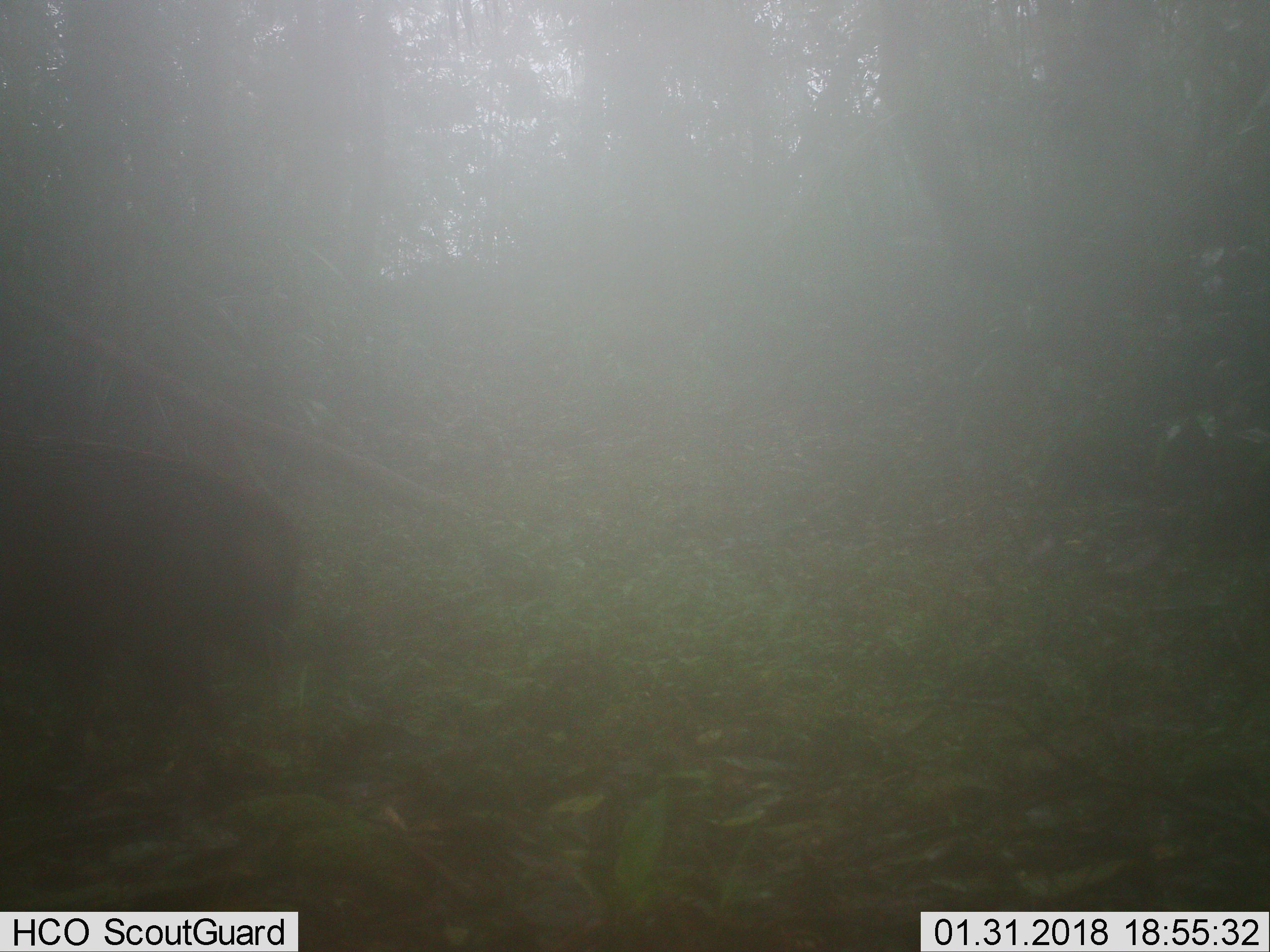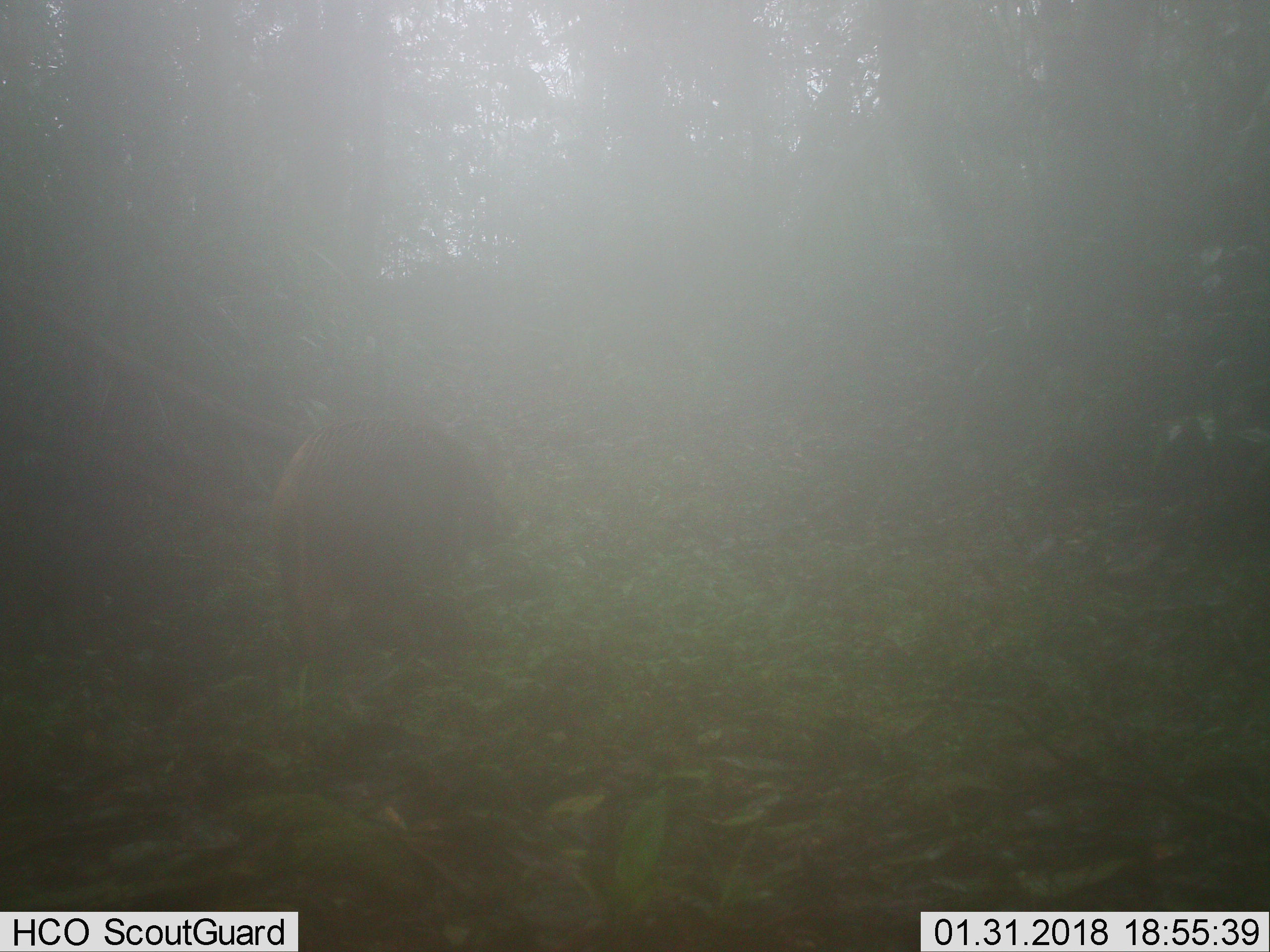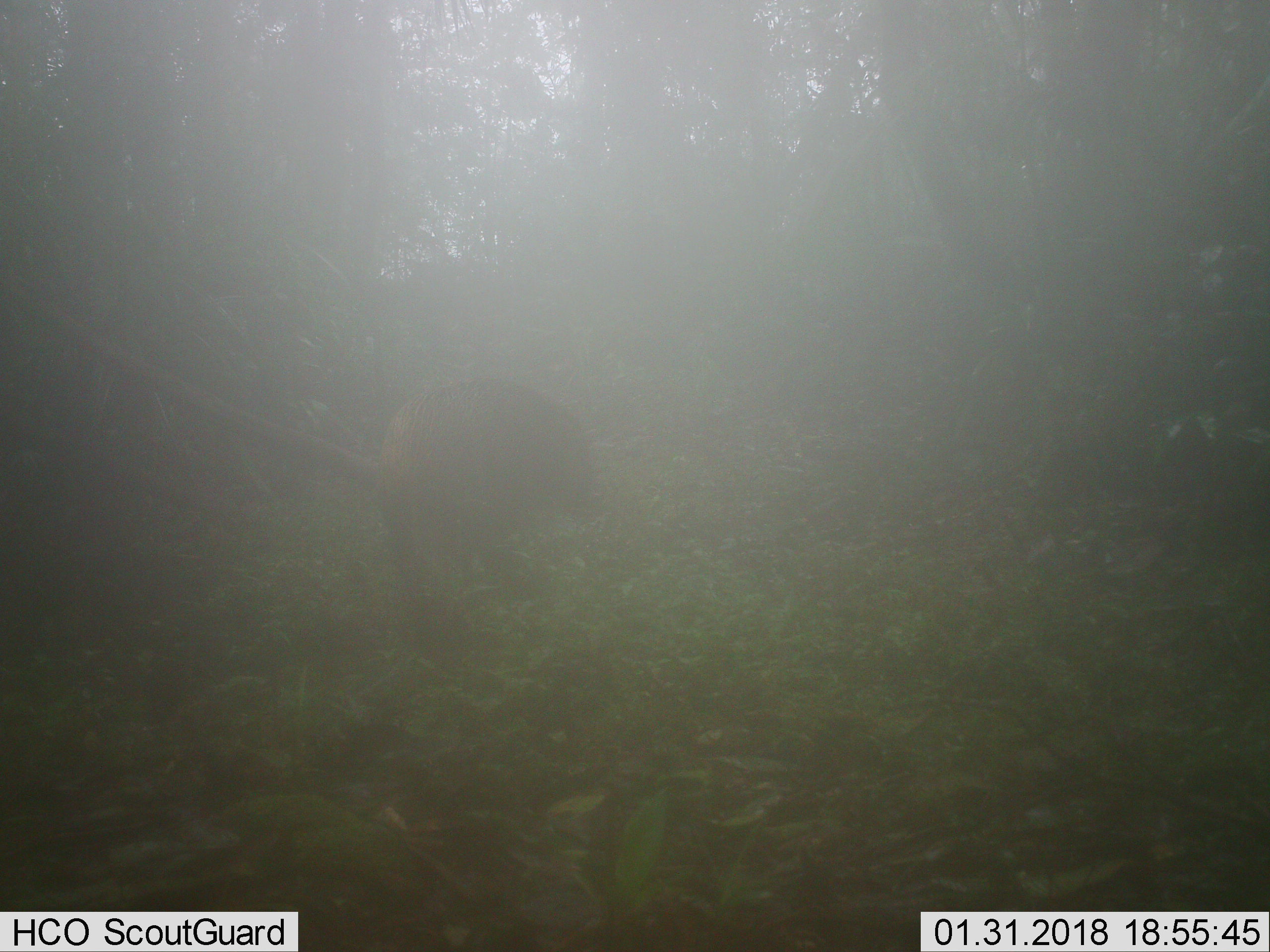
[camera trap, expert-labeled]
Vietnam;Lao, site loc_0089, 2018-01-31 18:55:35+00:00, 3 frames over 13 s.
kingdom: Animalia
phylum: Chordata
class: Mammalia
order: Artiodactyla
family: Suidae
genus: Sus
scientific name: Sus scrofa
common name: eurasian wild pig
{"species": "eurasian wild pig (Sus scrofa)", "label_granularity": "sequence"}